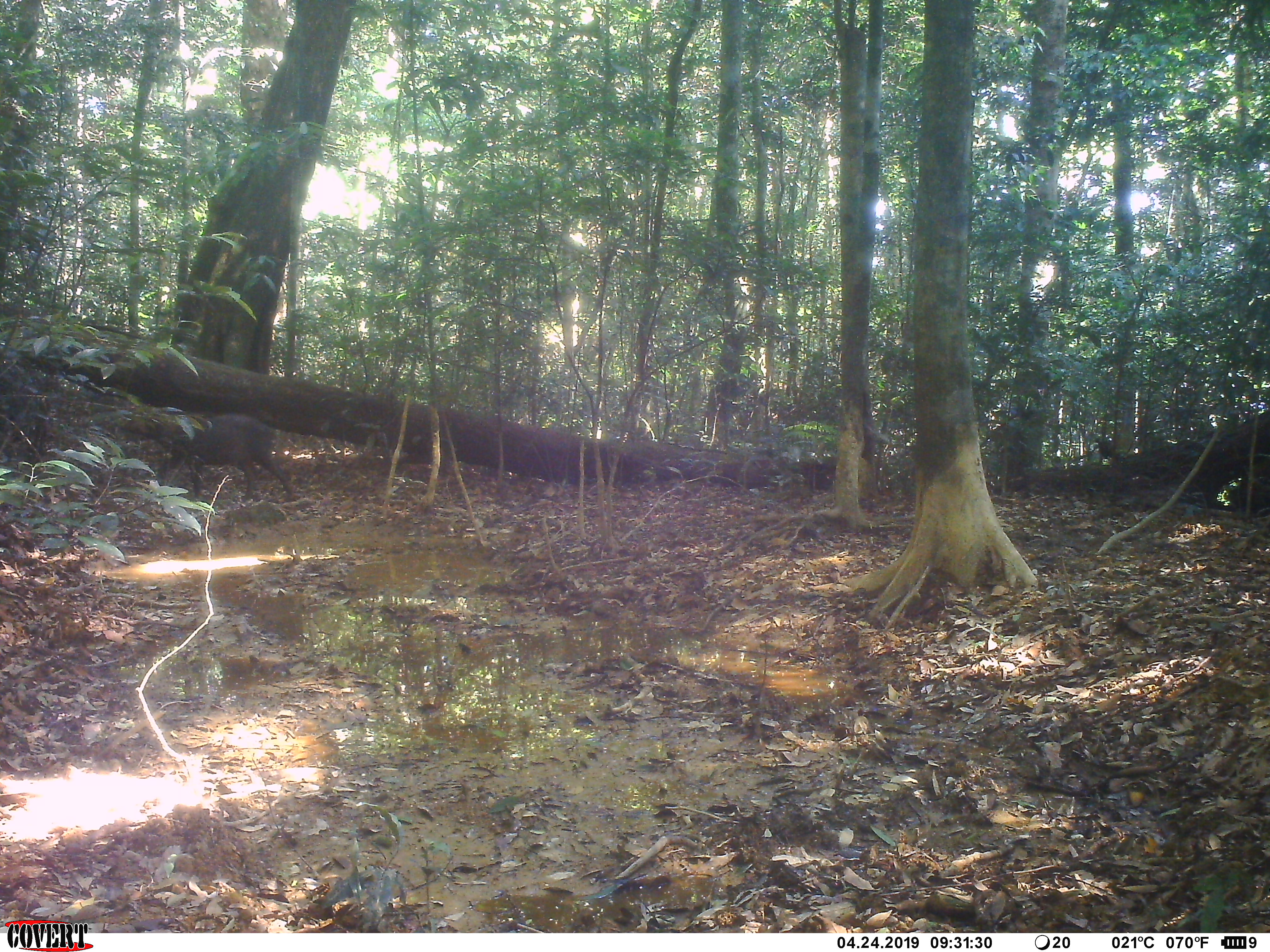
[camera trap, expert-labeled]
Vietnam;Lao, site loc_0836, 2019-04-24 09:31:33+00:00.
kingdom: Animalia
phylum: Chordata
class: Mammalia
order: Artiodactyla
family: Suidae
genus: Sus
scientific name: Sus scrofa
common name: eurasian wild pig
Eurasian wild pig (Sus scrofa). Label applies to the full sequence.